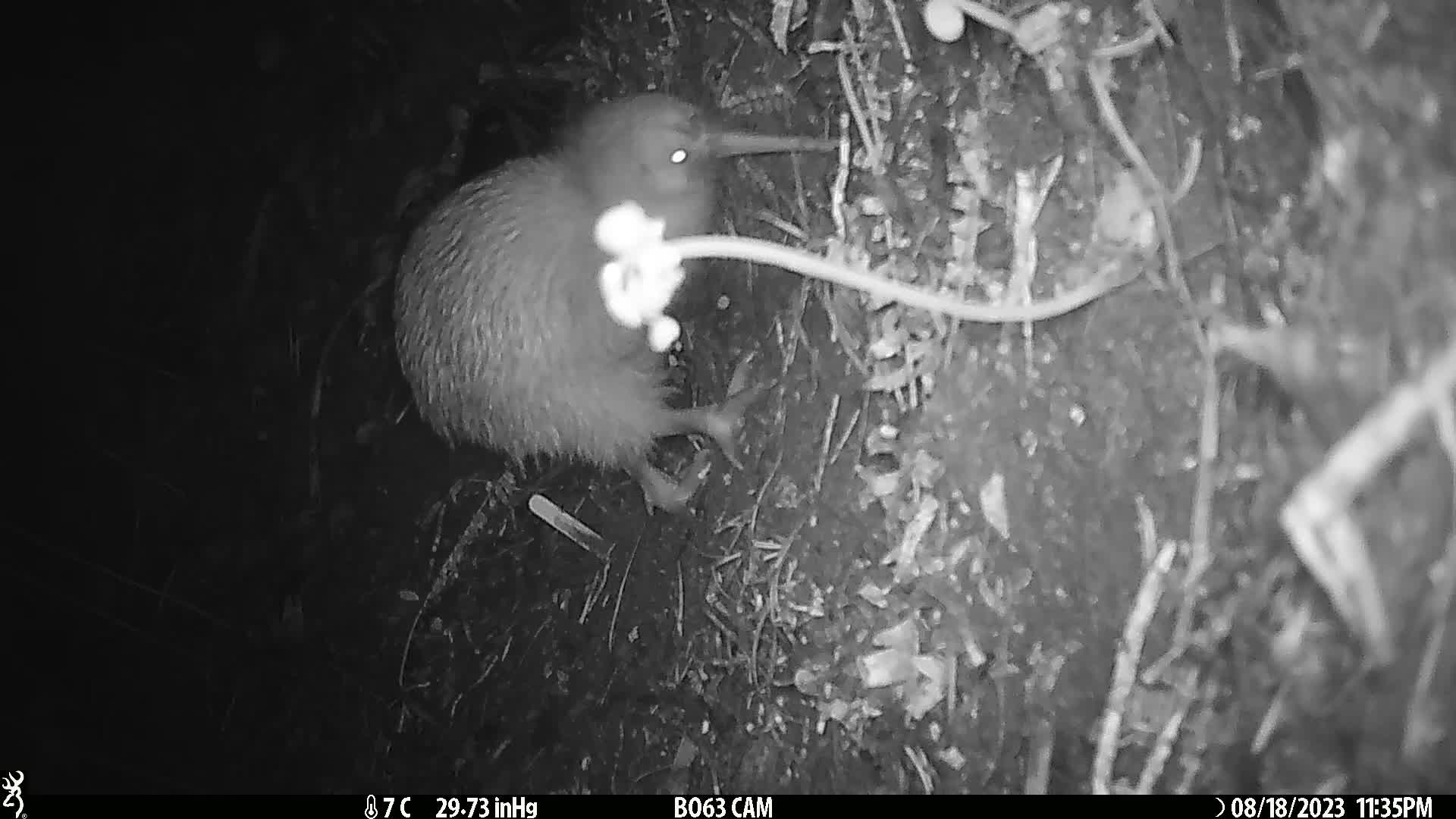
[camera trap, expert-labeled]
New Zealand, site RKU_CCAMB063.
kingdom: Animalia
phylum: Chordata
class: Aves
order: Apterygiformes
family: Apterygidae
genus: Apteryx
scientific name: Apteryx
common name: kiwi